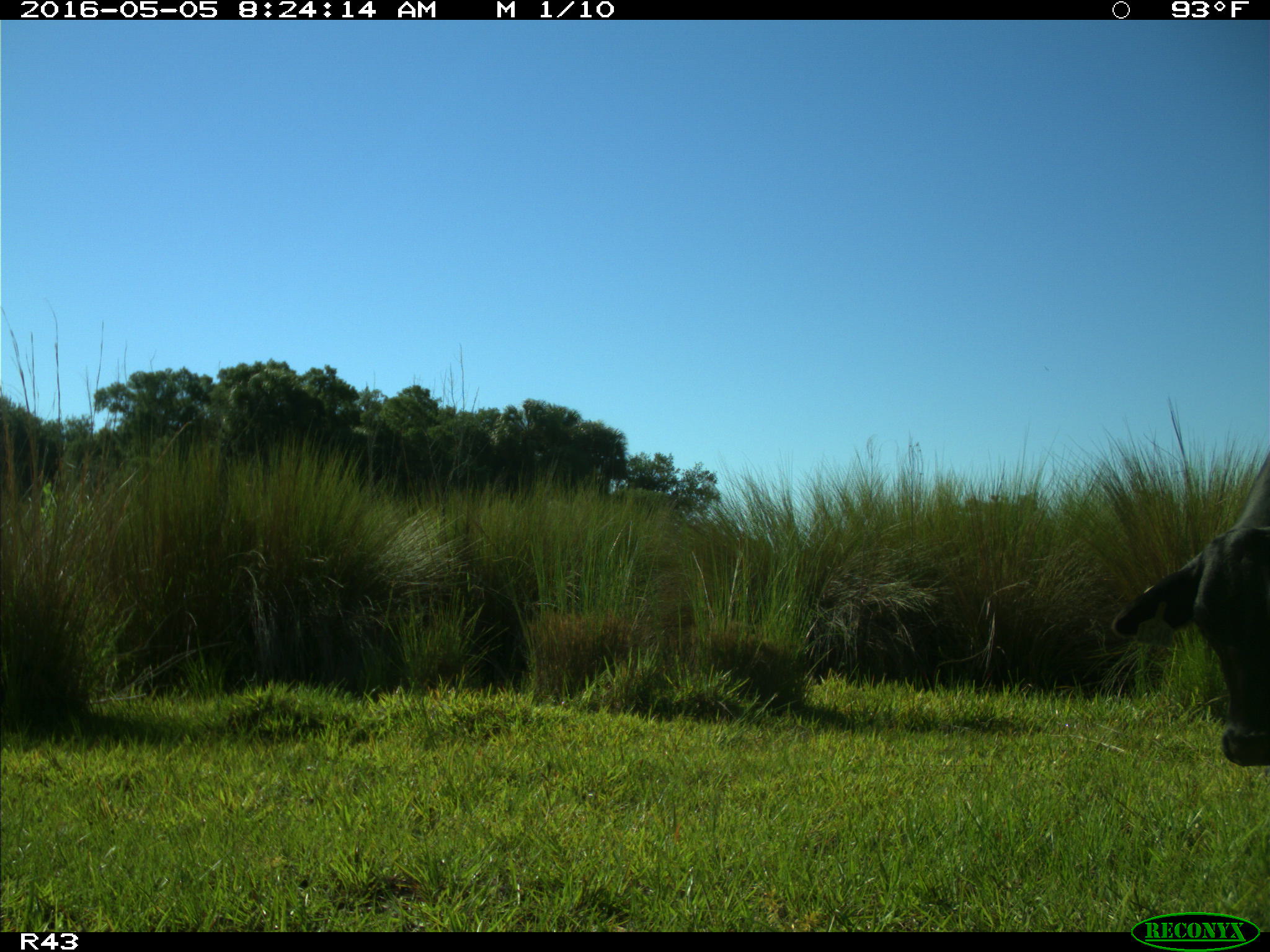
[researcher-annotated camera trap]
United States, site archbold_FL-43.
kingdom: Animalia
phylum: Chordata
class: Mammalia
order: Artiodactyla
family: Bovidae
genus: Bos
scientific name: Bos taurus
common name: domestic cow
Bos taurus (domestic cow).